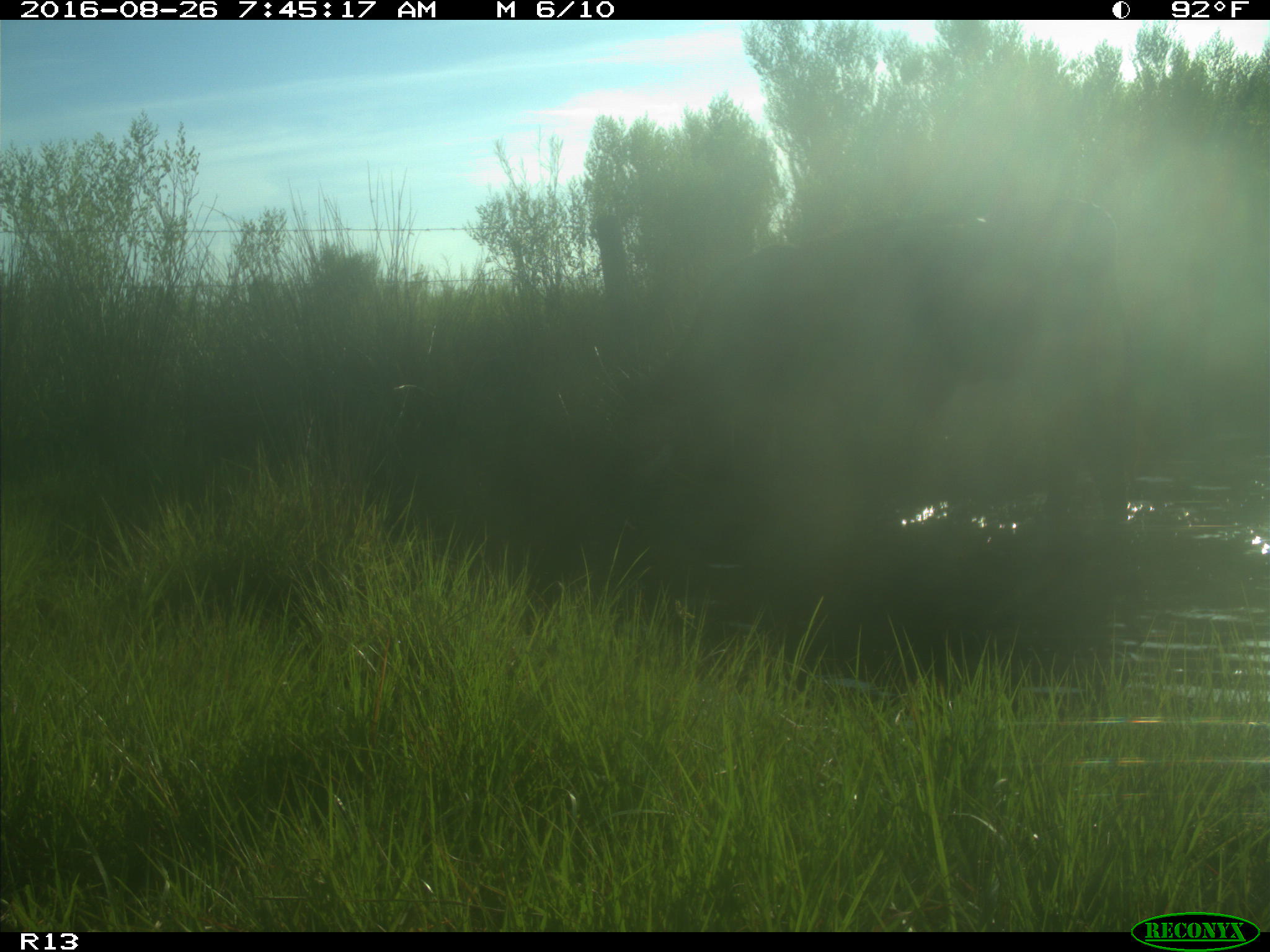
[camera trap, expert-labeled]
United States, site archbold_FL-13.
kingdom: Animalia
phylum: Chordata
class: Mammalia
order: Artiodactyla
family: Bovidae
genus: Bos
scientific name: Bos taurus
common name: domestic cow